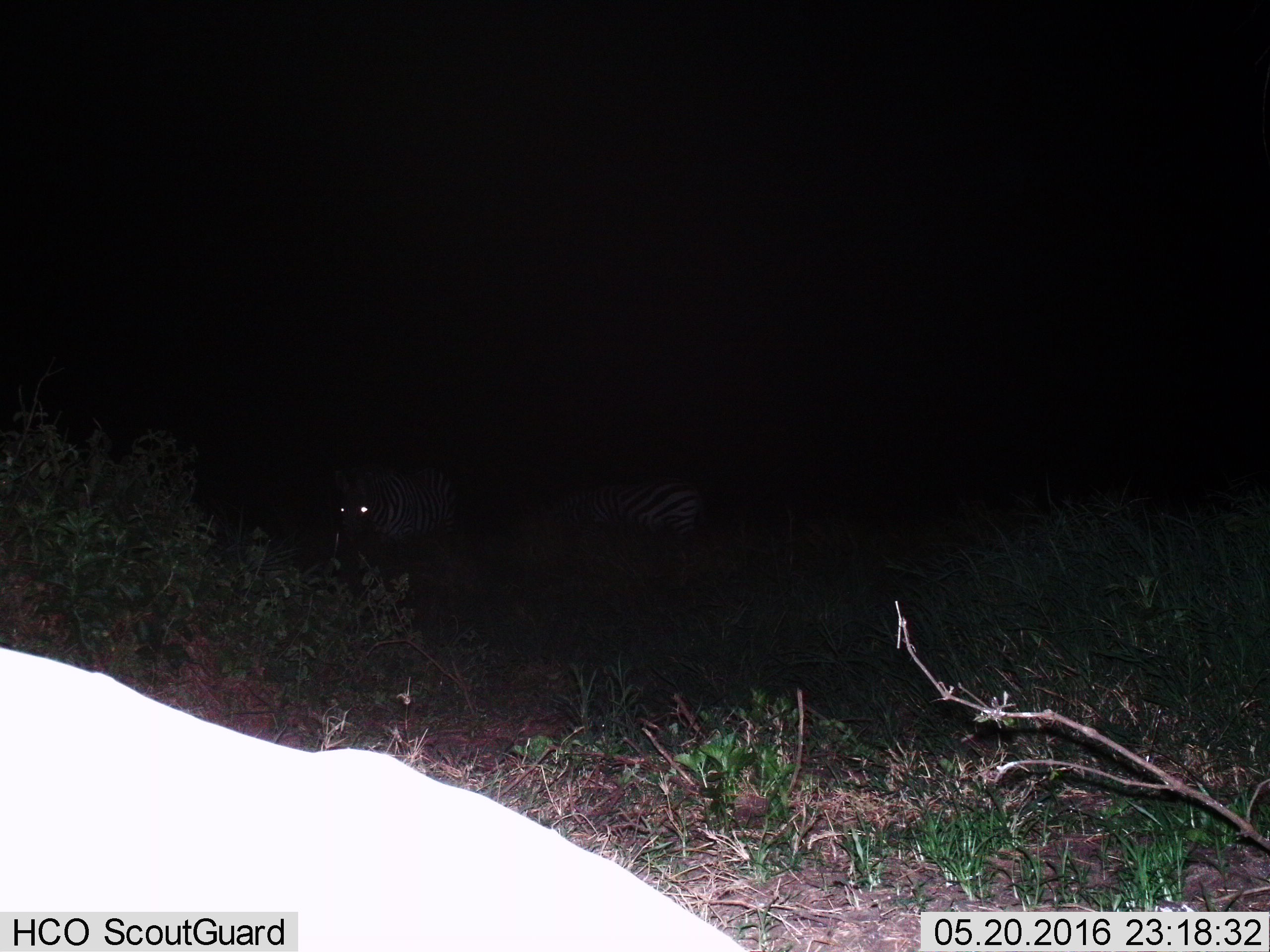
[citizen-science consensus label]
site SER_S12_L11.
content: unidentified animal